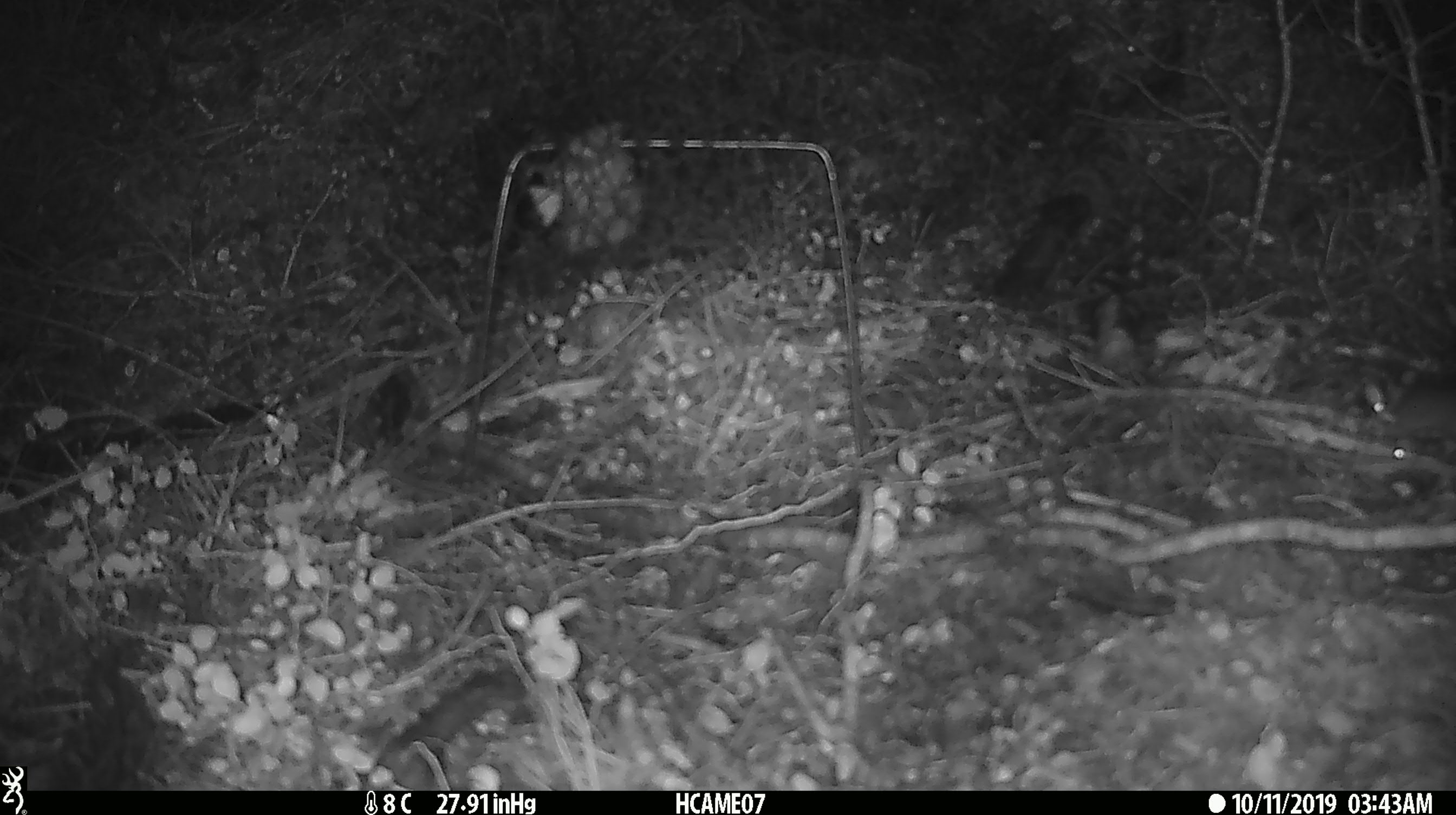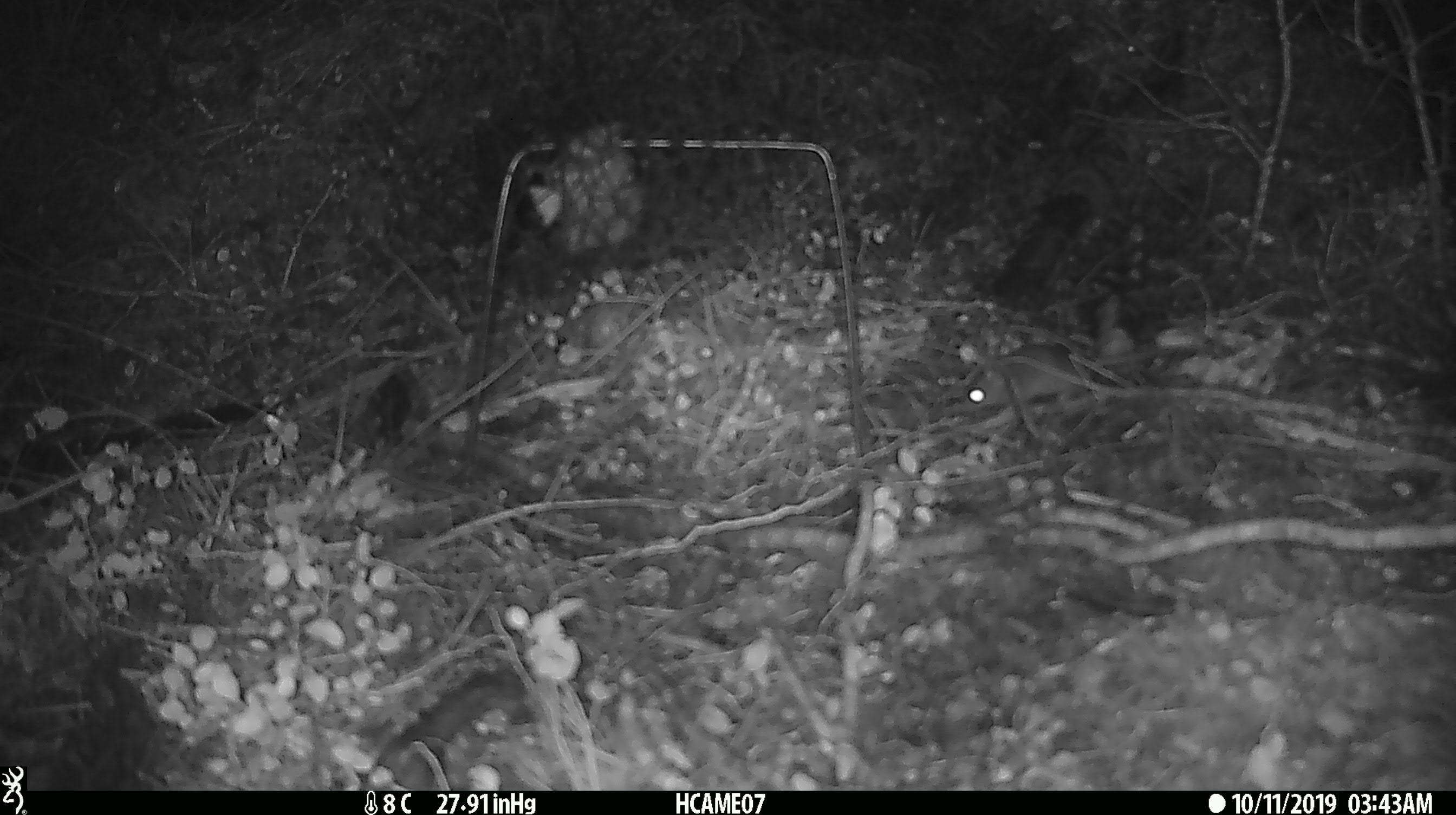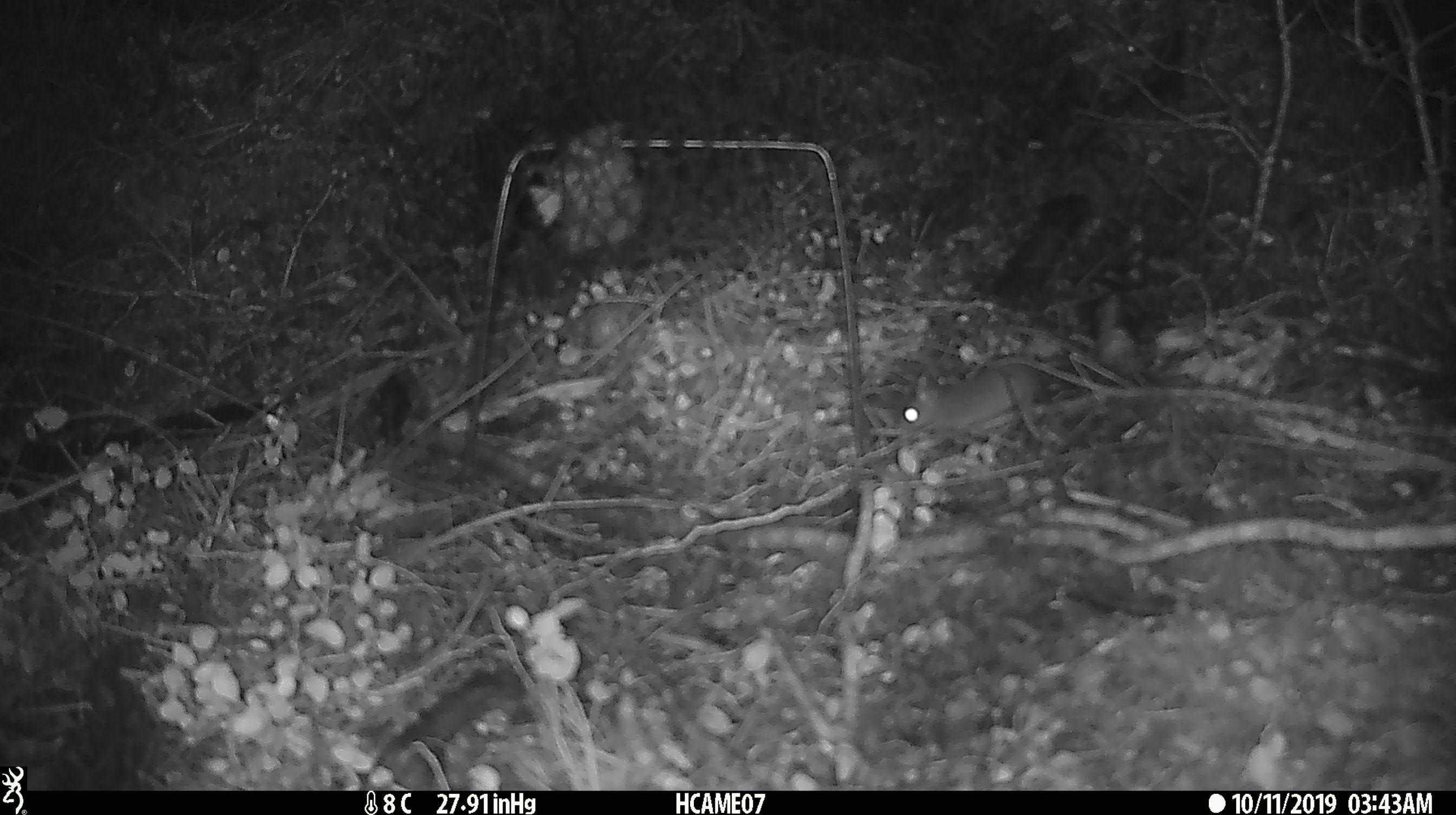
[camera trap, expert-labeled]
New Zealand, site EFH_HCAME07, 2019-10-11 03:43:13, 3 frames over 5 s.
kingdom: Animalia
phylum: Chordata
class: Mammalia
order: Rodentia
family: Muridae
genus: Mus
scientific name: Mus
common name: mouse